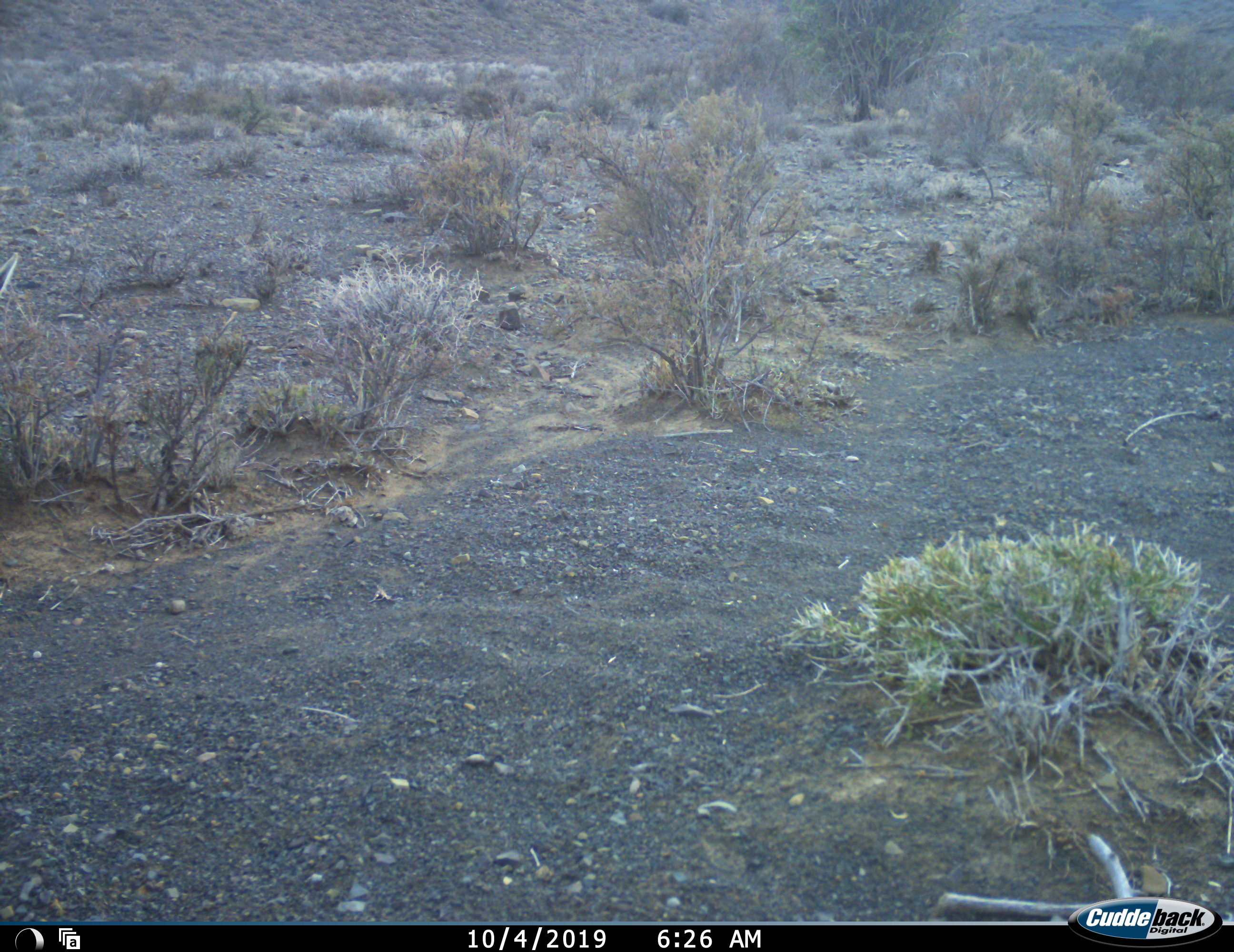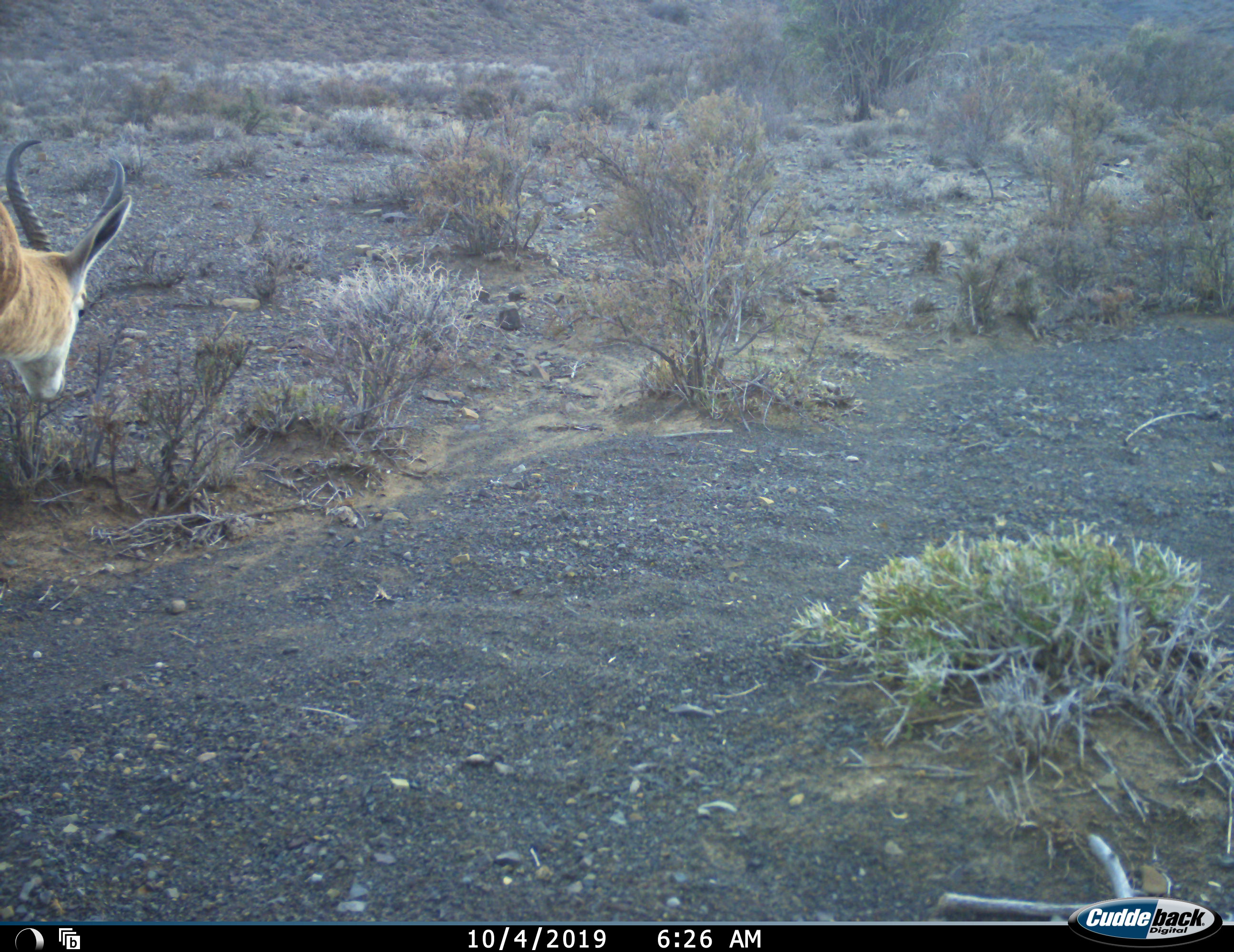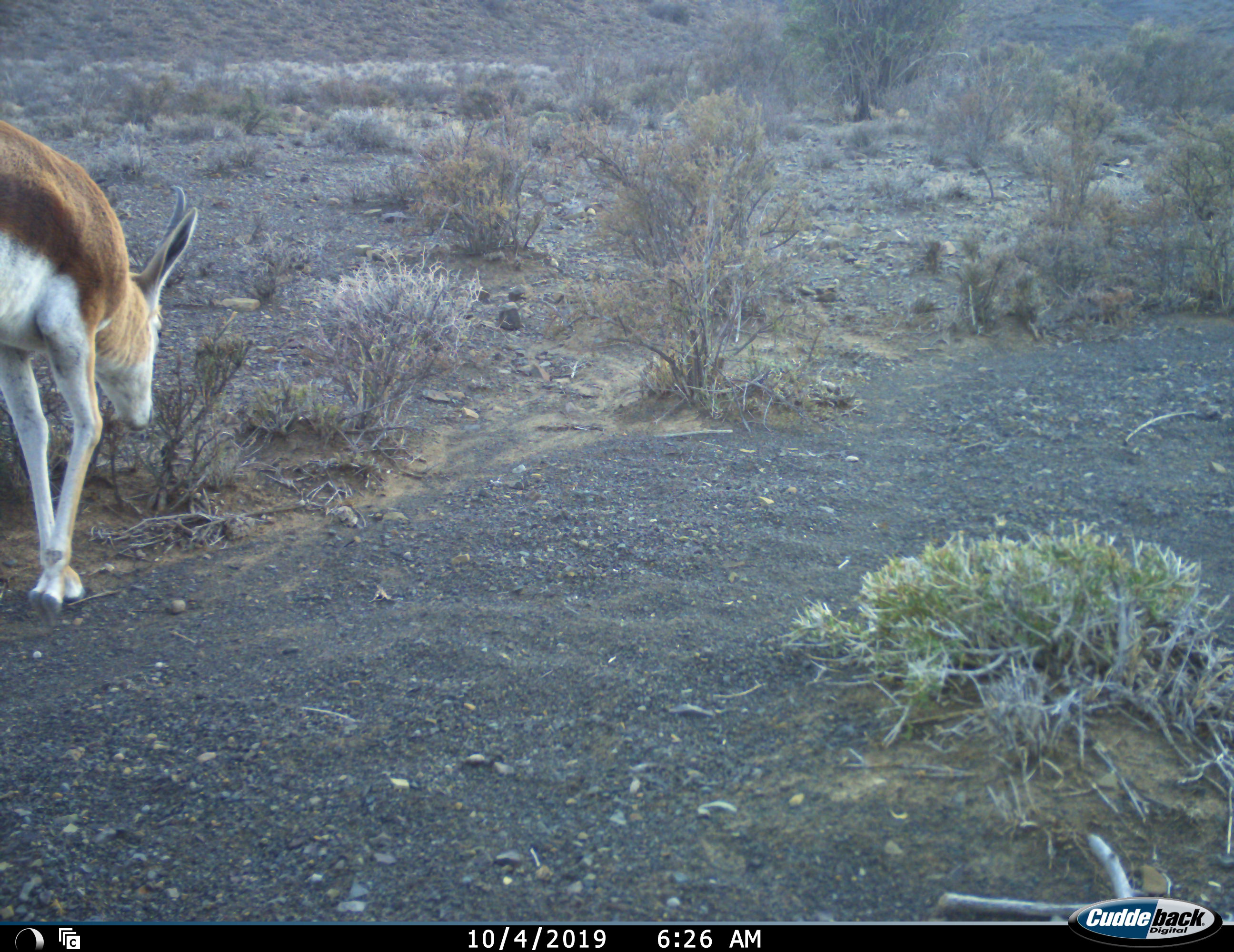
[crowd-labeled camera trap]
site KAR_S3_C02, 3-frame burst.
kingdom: Animalia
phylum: Chordata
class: Mammalia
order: Artiodactyla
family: Bovidae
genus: Antidorcas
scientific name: Antidorcas marsupialis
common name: springbok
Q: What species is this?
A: Springbok (Antidorcas marsupialis).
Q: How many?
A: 1.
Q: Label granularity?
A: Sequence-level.